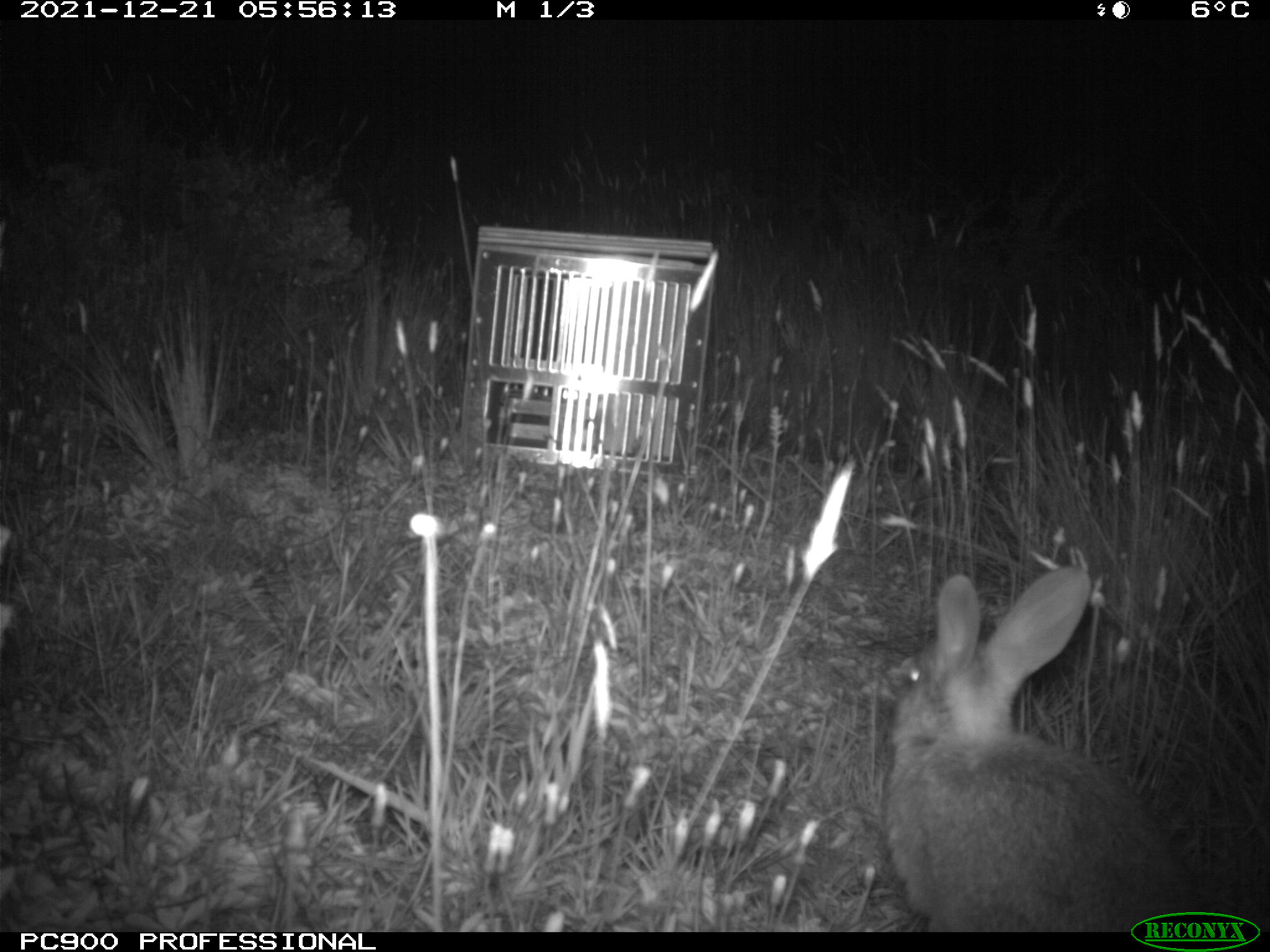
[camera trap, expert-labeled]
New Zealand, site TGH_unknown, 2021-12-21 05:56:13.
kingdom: Animalia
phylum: Chordata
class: Mammalia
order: Lagomorpha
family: Leporidae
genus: Oryctolagus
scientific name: Oryctolagus cuniculus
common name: european rabbit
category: rabbit